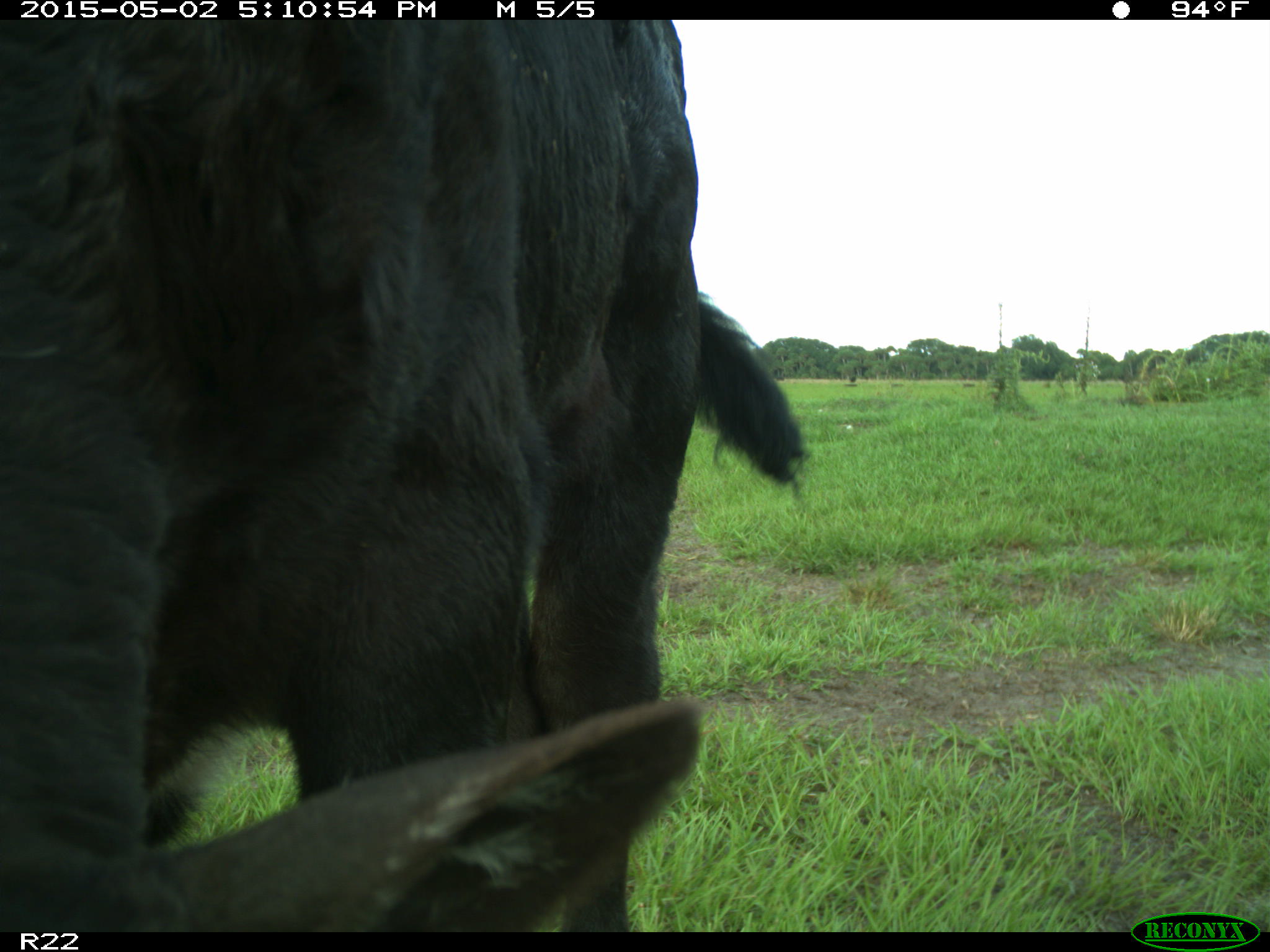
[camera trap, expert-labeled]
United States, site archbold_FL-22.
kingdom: Animalia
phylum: Chordata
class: Mammalia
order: Artiodactyla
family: Bovidae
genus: Bos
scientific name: Bos taurus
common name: domestic cow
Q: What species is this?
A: Bos taurus (domestic cow).